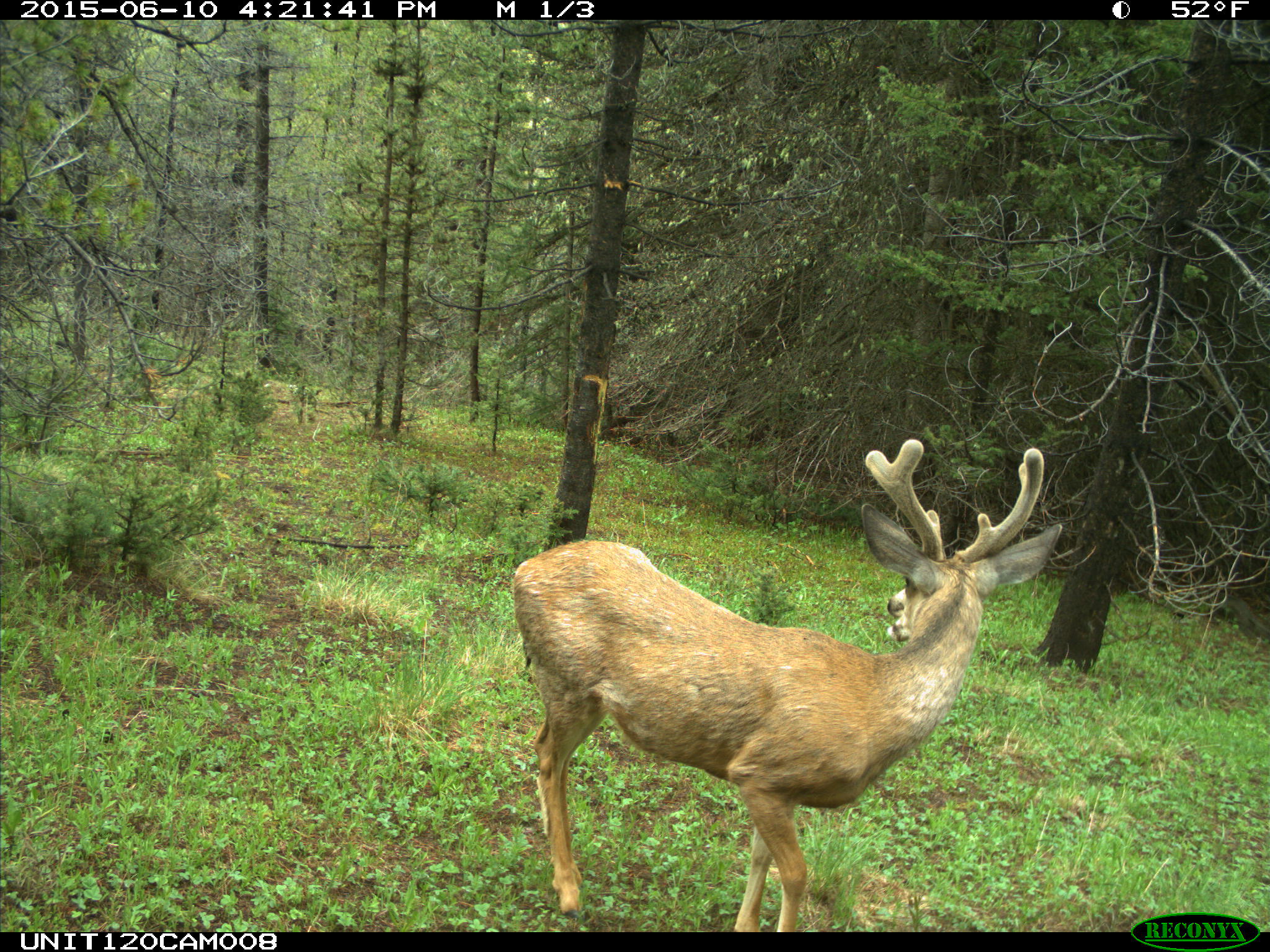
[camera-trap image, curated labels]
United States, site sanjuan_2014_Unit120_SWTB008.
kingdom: Animalia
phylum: Chordata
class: Mammalia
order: Artiodactyla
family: Cervidae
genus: Odocoileus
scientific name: Odocoileus hemionus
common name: mule deer